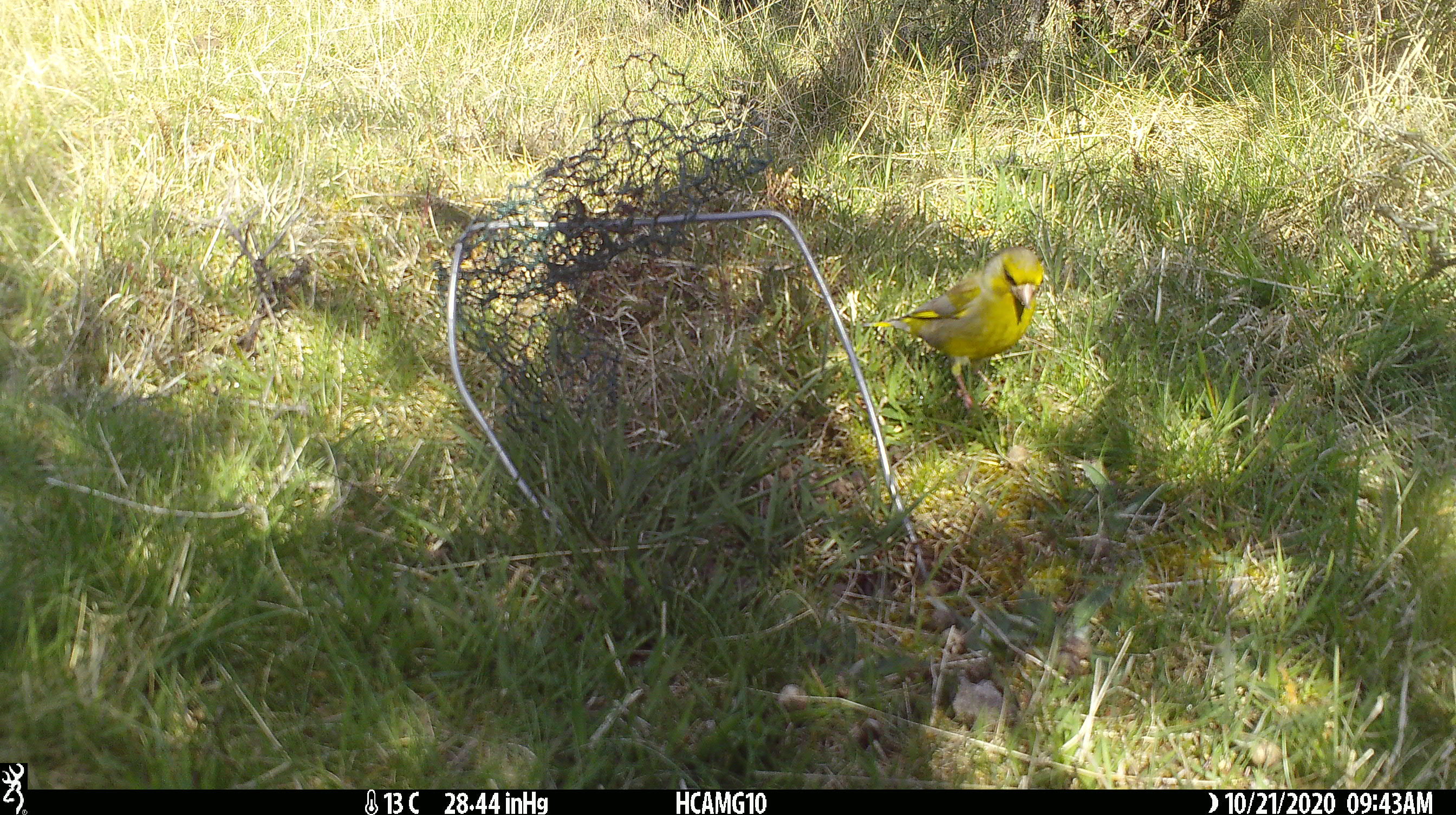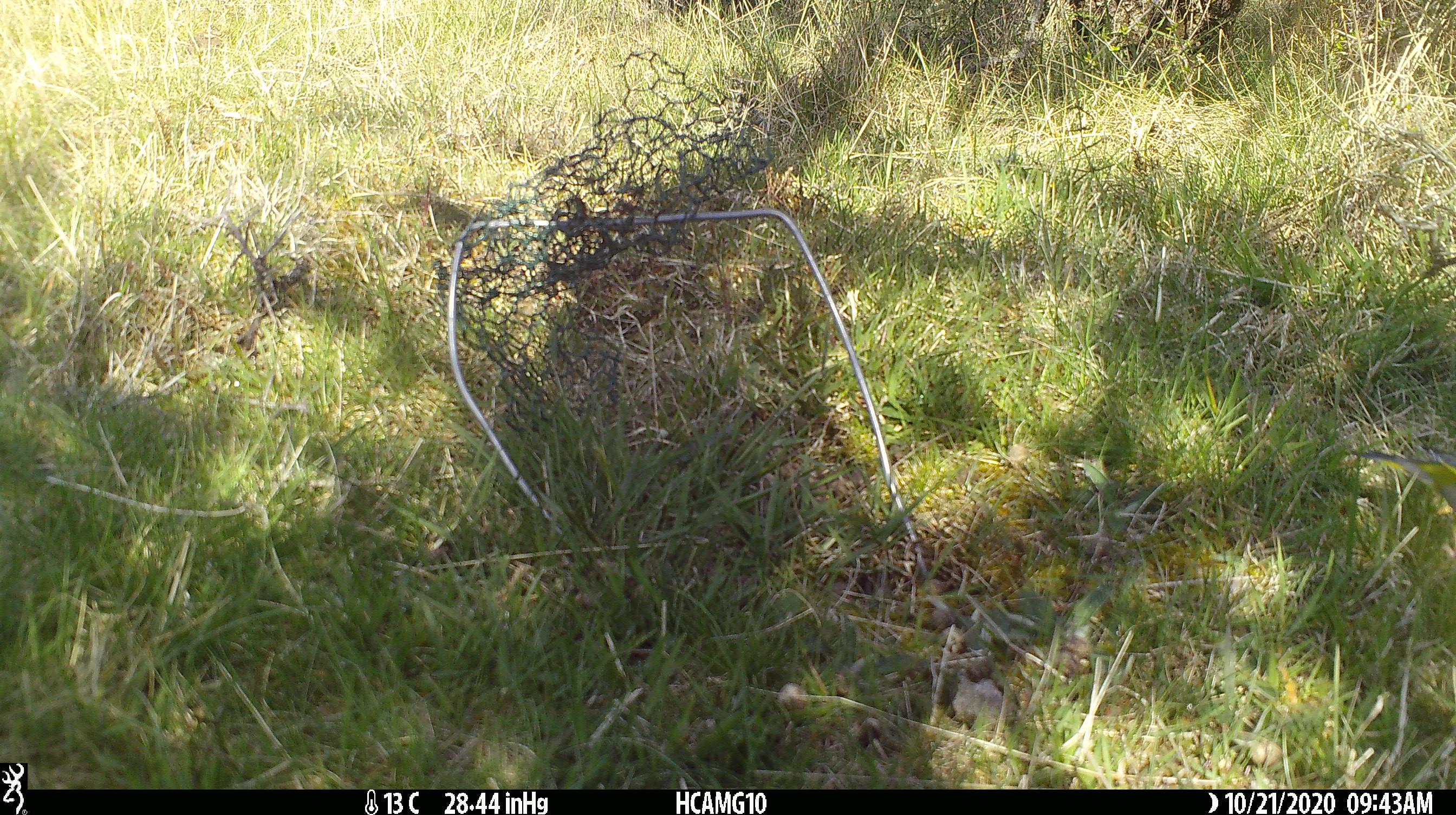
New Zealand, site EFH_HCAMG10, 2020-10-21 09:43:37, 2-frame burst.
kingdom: Animalia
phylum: Chordata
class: Aves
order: Passeriformes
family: Fringillidae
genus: Chloris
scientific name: Chloris chloris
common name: greenfinch